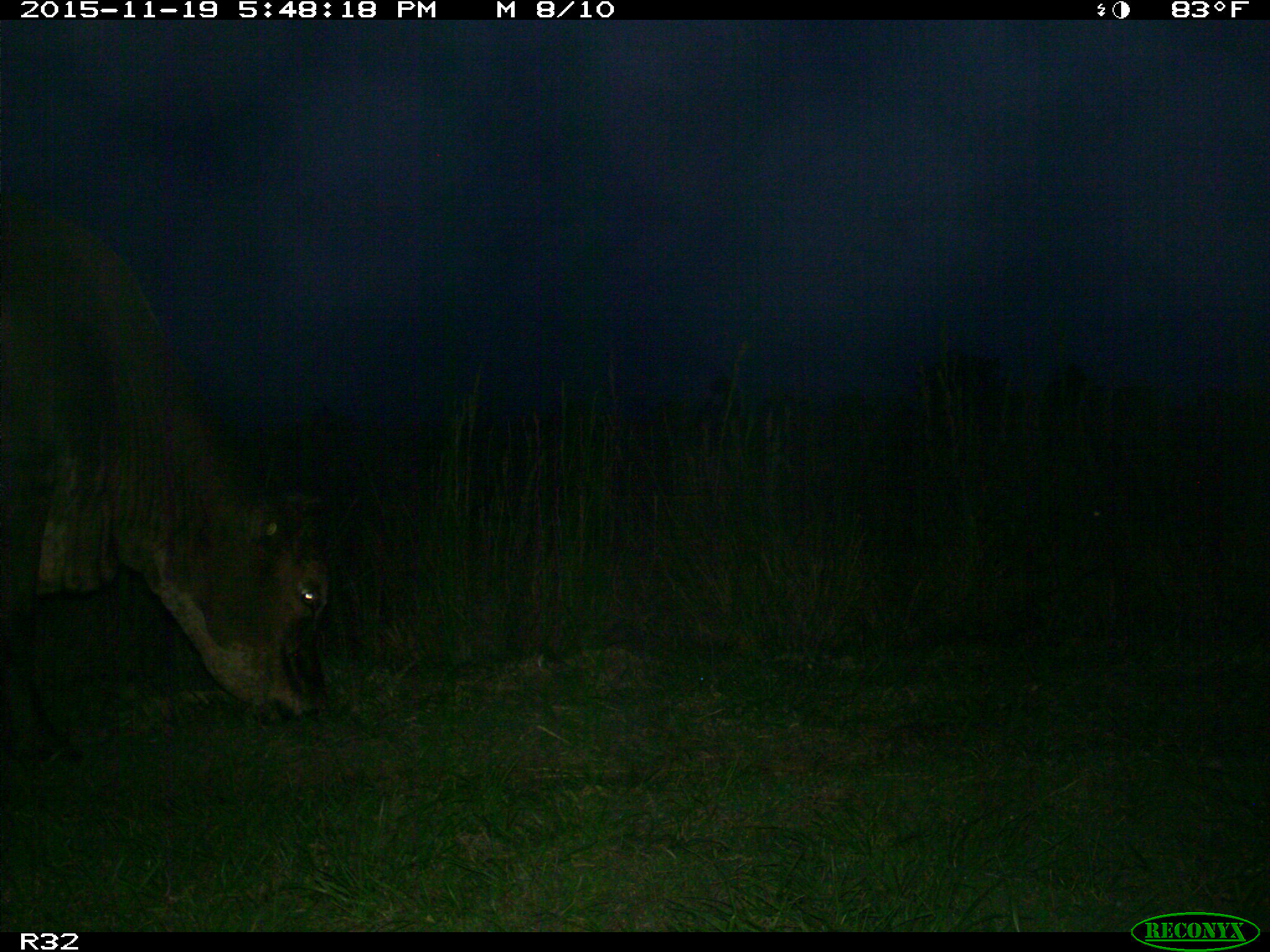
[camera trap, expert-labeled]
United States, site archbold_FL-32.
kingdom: Animalia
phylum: Chordata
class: Mammalia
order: Artiodactyla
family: Bovidae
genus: Bos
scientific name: Bos taurus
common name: domestic cow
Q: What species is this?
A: Bos taurus (domestic cow).